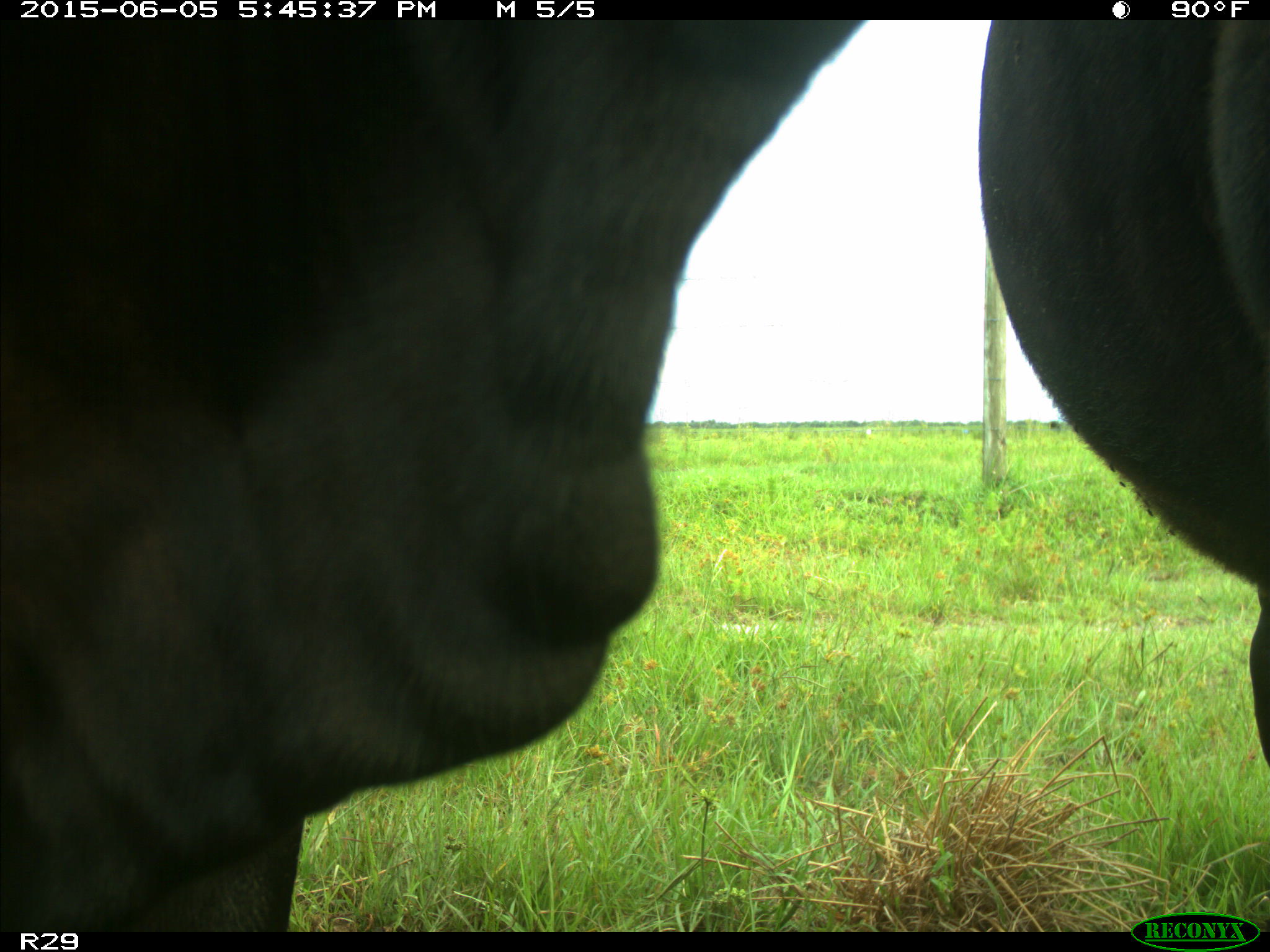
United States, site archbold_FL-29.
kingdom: Animalia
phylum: Chordata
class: Mammalia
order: Artiodactyla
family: Bovidae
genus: Bos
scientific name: Bos taurus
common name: domestic cow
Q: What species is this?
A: Bos taurus (domestic cow).